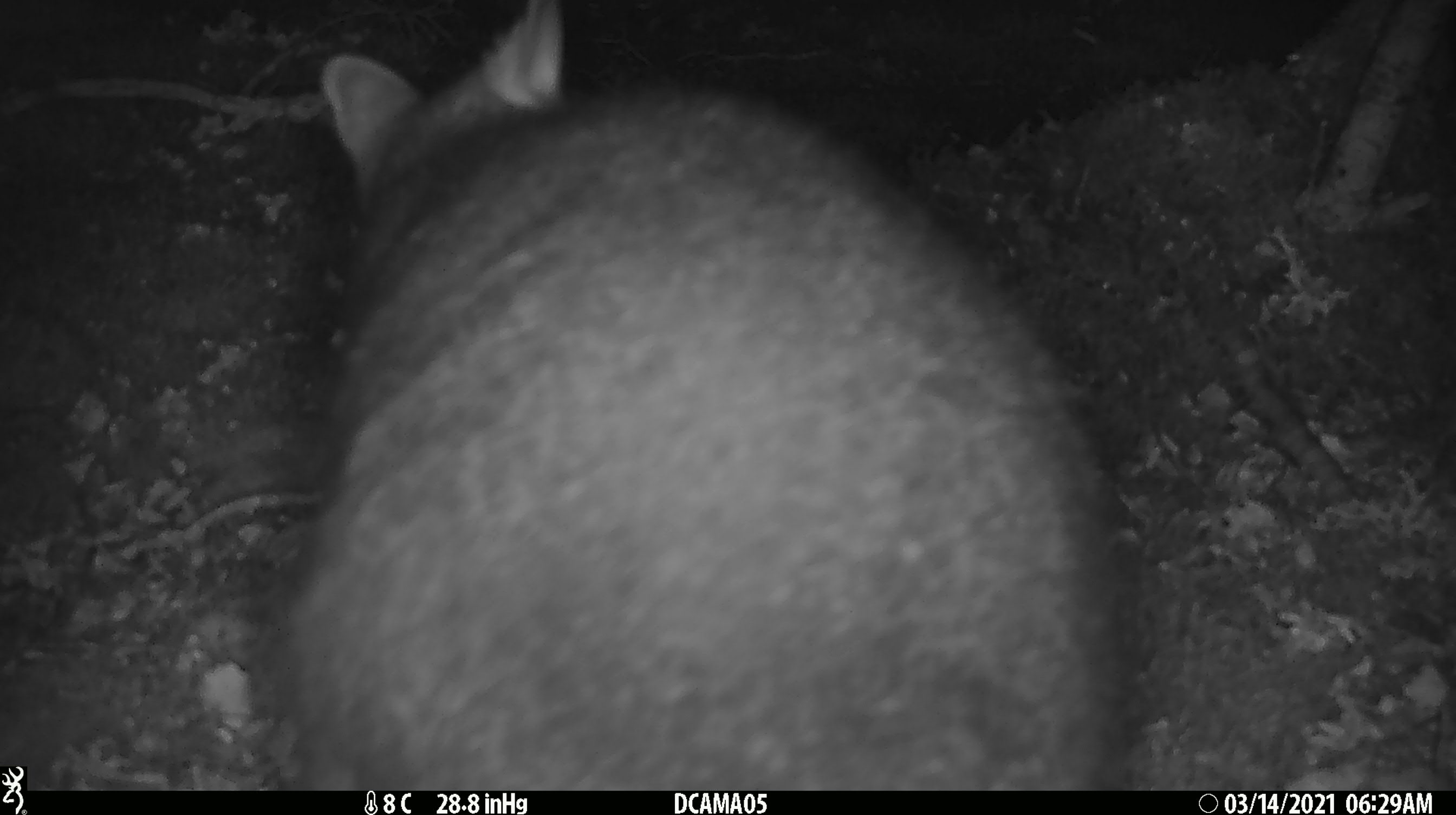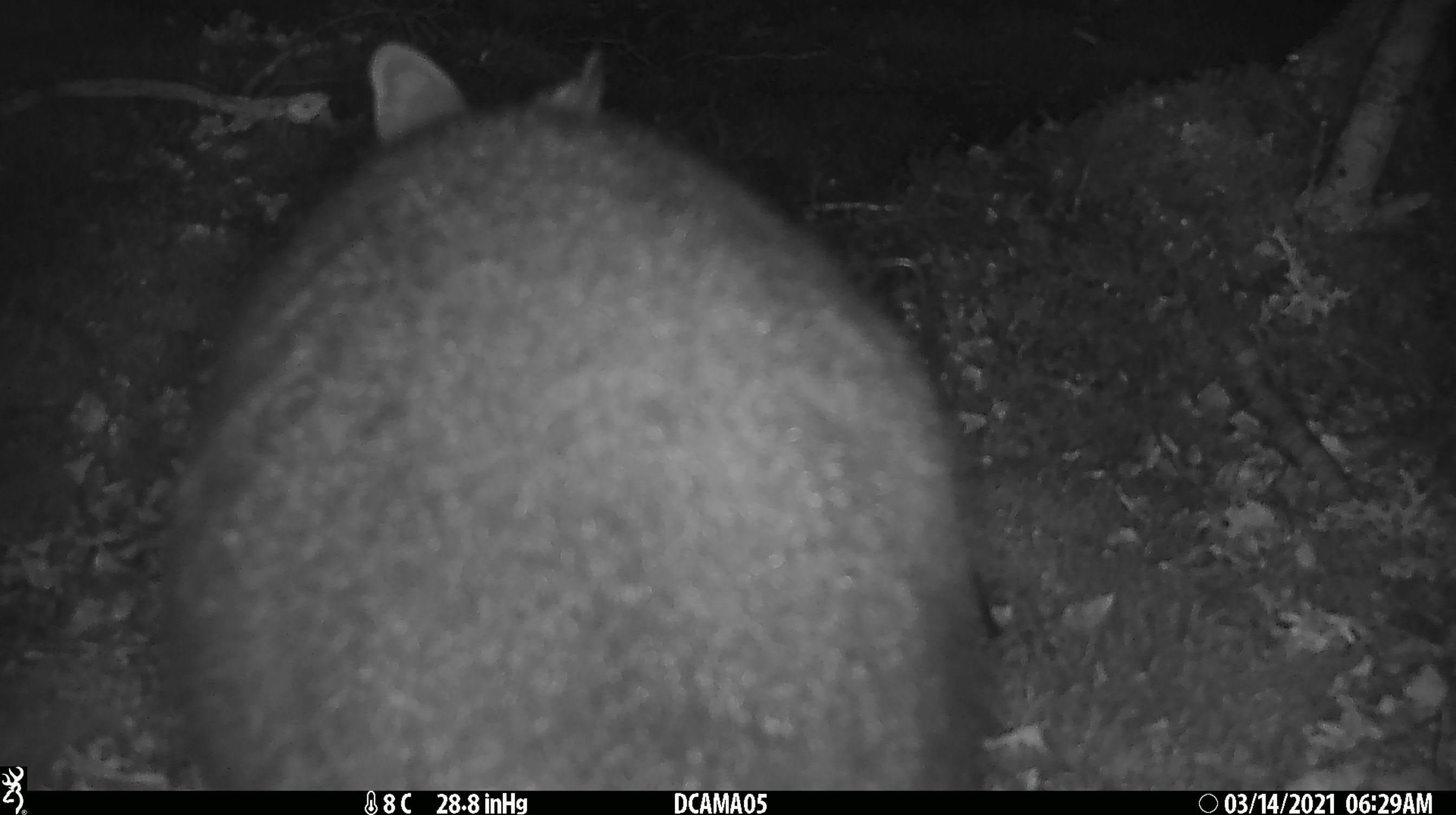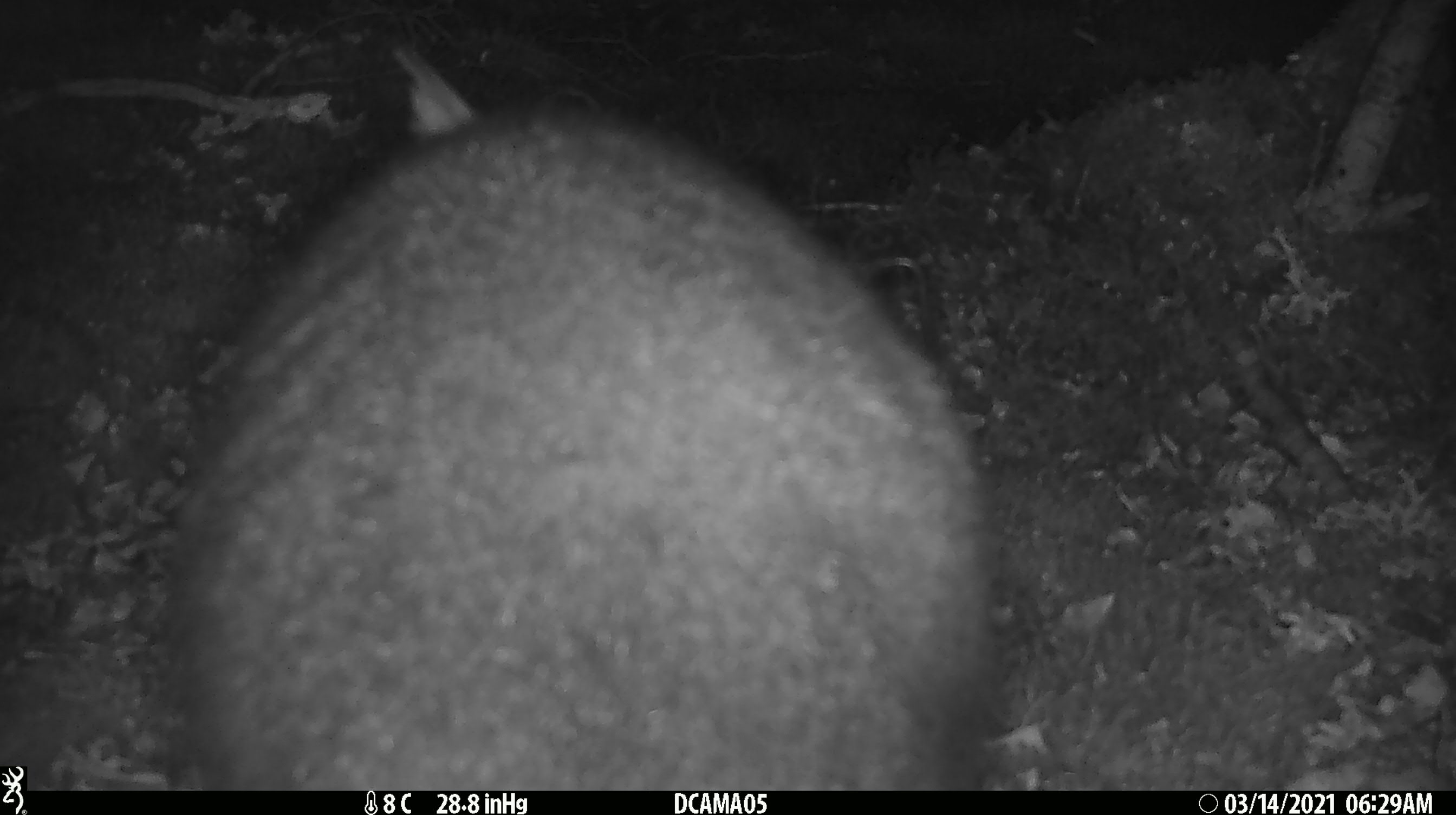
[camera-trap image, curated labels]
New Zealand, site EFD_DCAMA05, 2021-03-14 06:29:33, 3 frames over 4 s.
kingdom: Animalia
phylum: Chordata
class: Mammalia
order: Diprotodontia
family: Phalangeridae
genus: Trichosurus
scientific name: Trichosurus vulpecula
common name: common brushtail possum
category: possum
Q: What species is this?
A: Possum (common brushtail possum) (Trichosurus vulpecula).